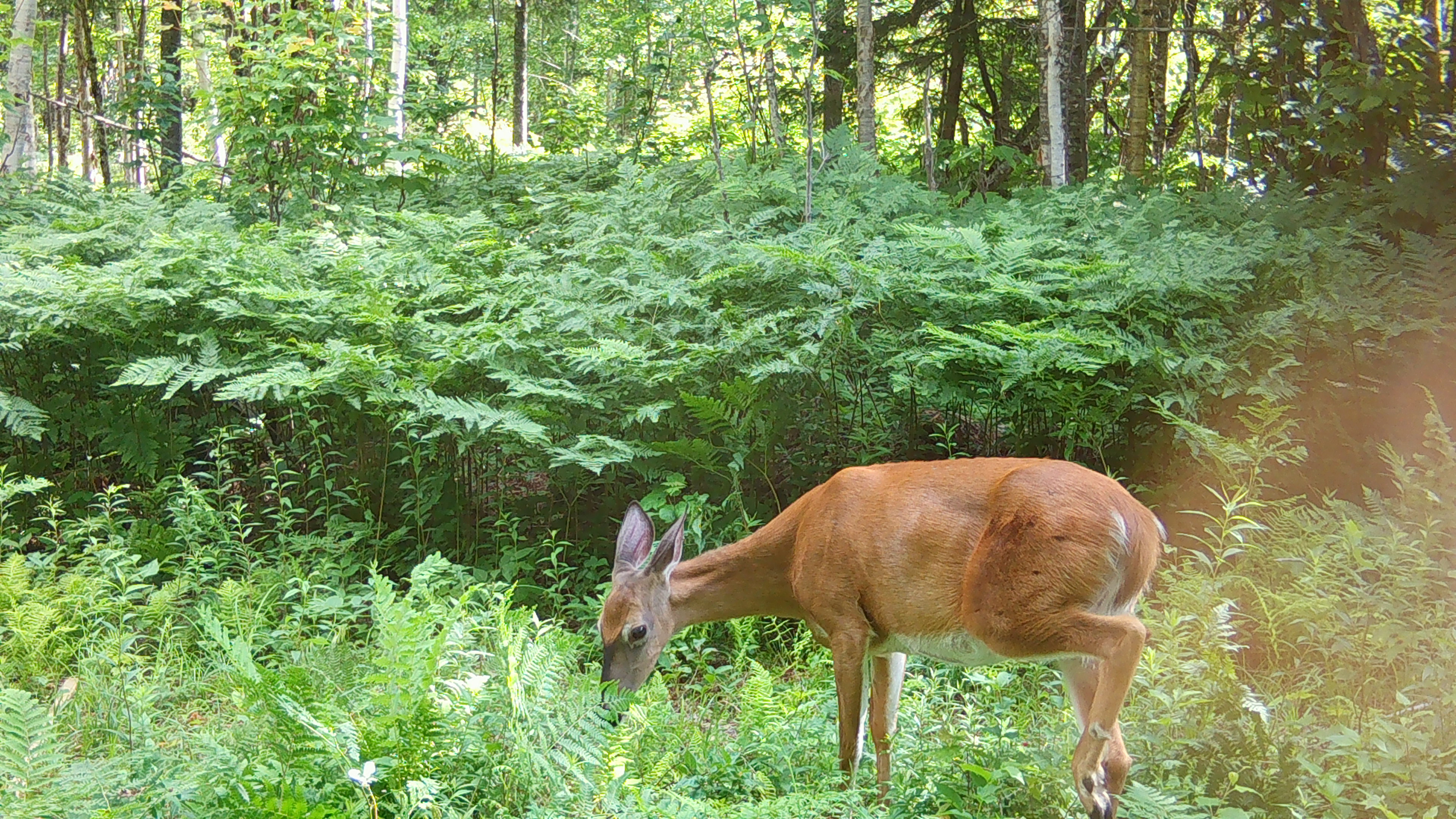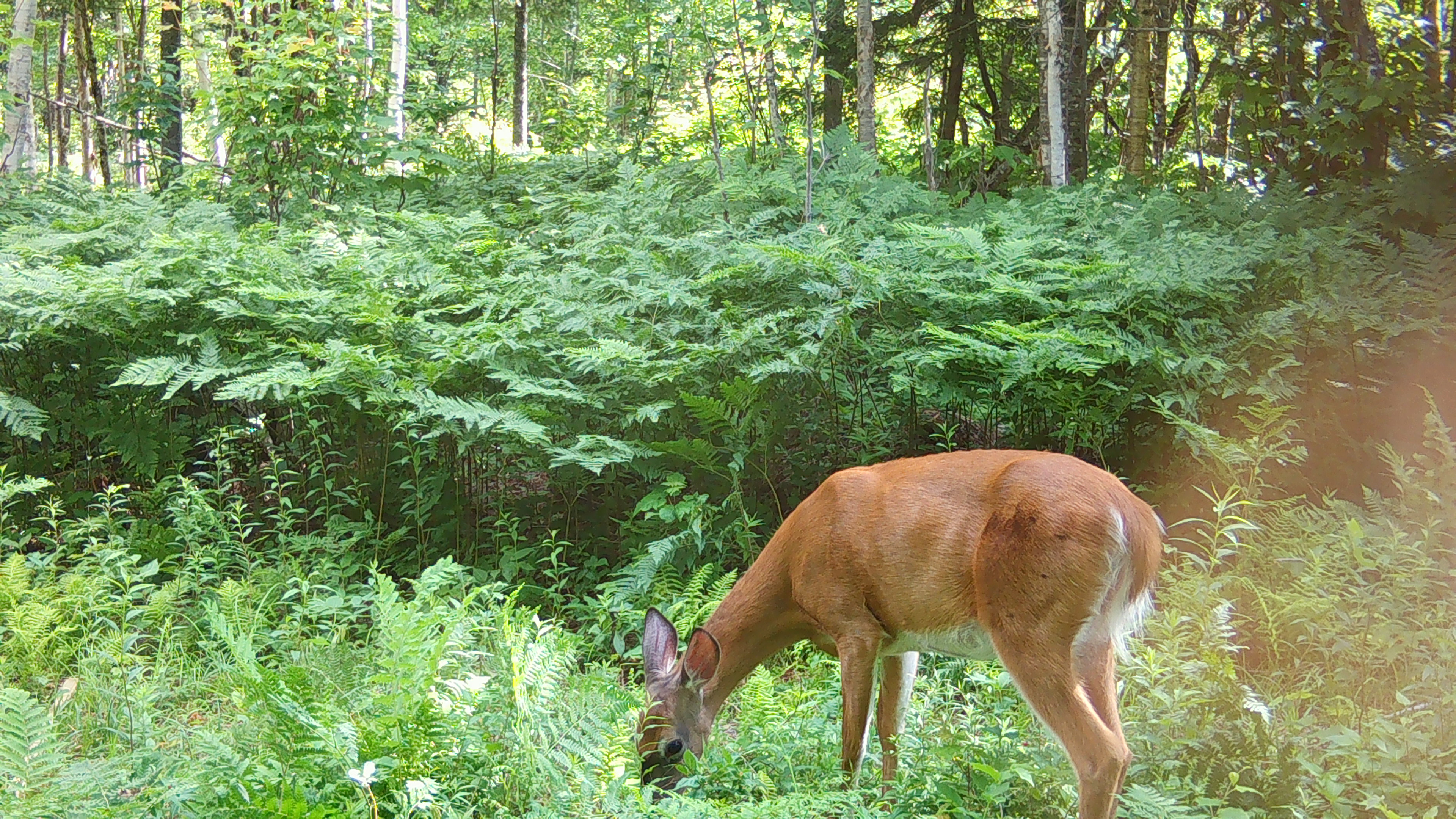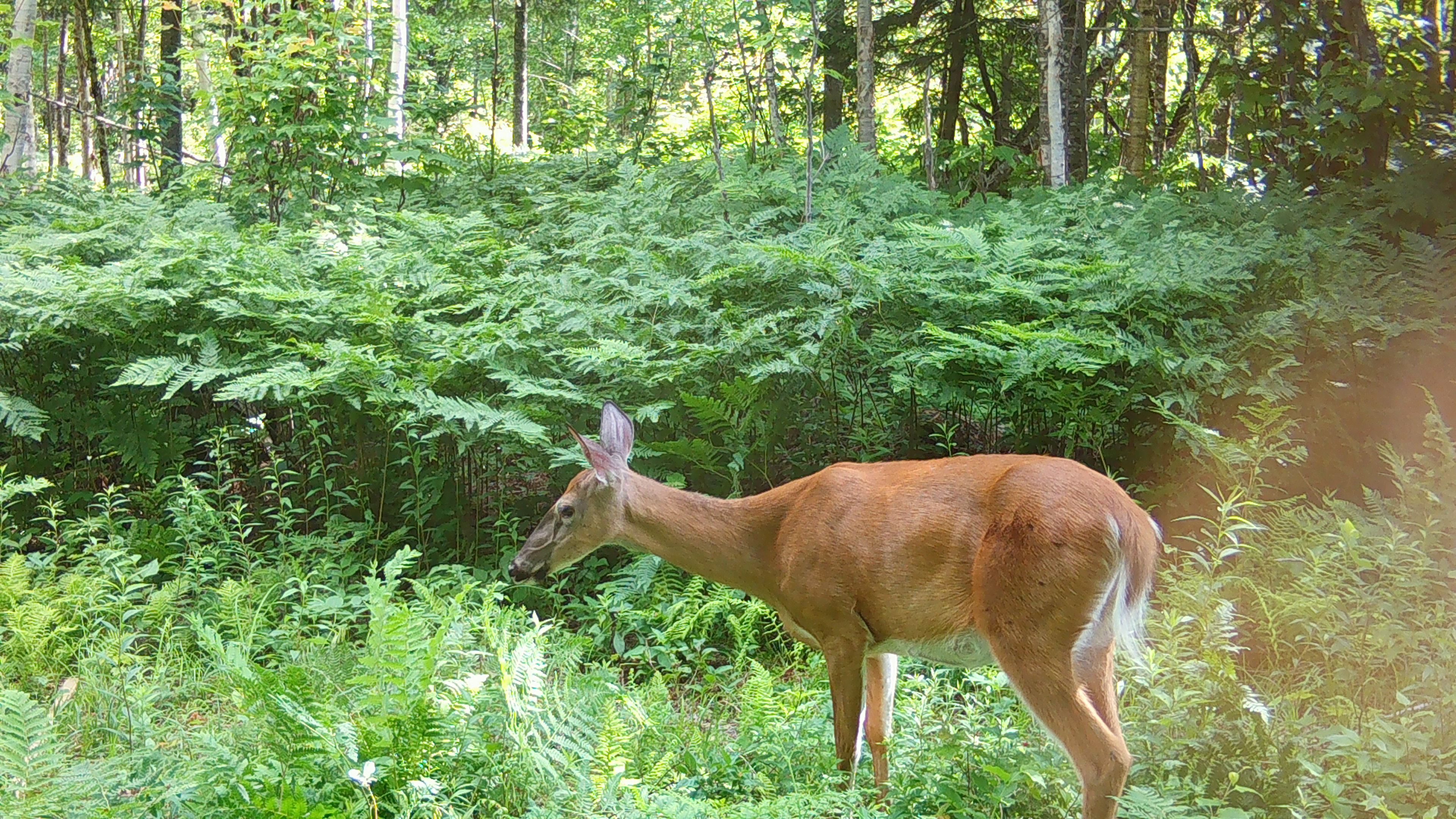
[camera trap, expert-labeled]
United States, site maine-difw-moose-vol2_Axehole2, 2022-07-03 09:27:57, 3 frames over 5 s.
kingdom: Animalia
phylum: Chordata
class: Mammalia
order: Artiodactyla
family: Cervidae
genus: Odocoileus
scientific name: Odocoileus virginianus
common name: white-tailed deer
White-tailed deer (Odocoileus virginianus).